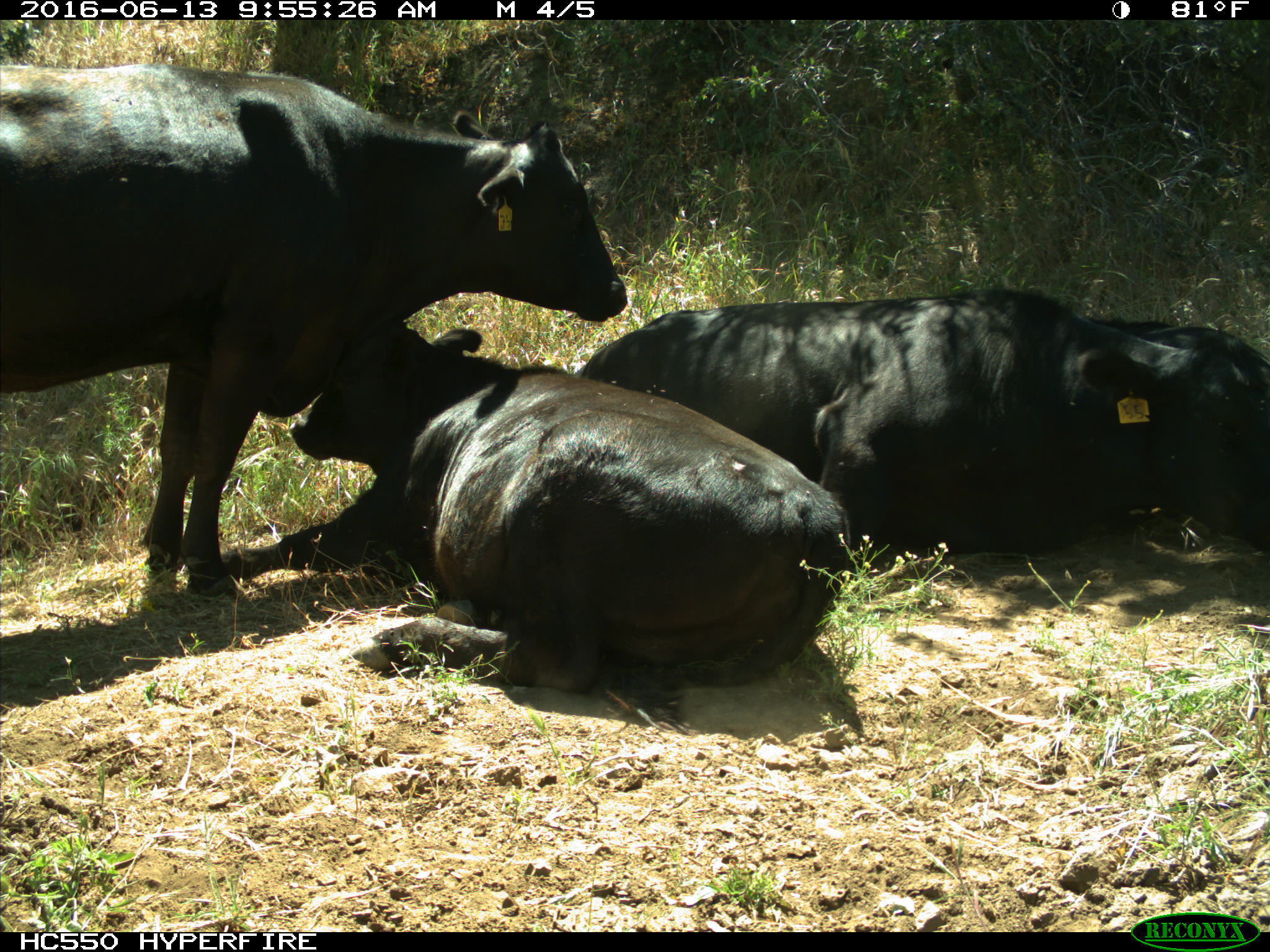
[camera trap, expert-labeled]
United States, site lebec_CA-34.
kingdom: Animalia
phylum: Chordata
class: Mammalia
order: Artiodactyla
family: Bovidae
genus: Bos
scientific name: Bos taurus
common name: domestic cow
Bos taurus (domestic cow).